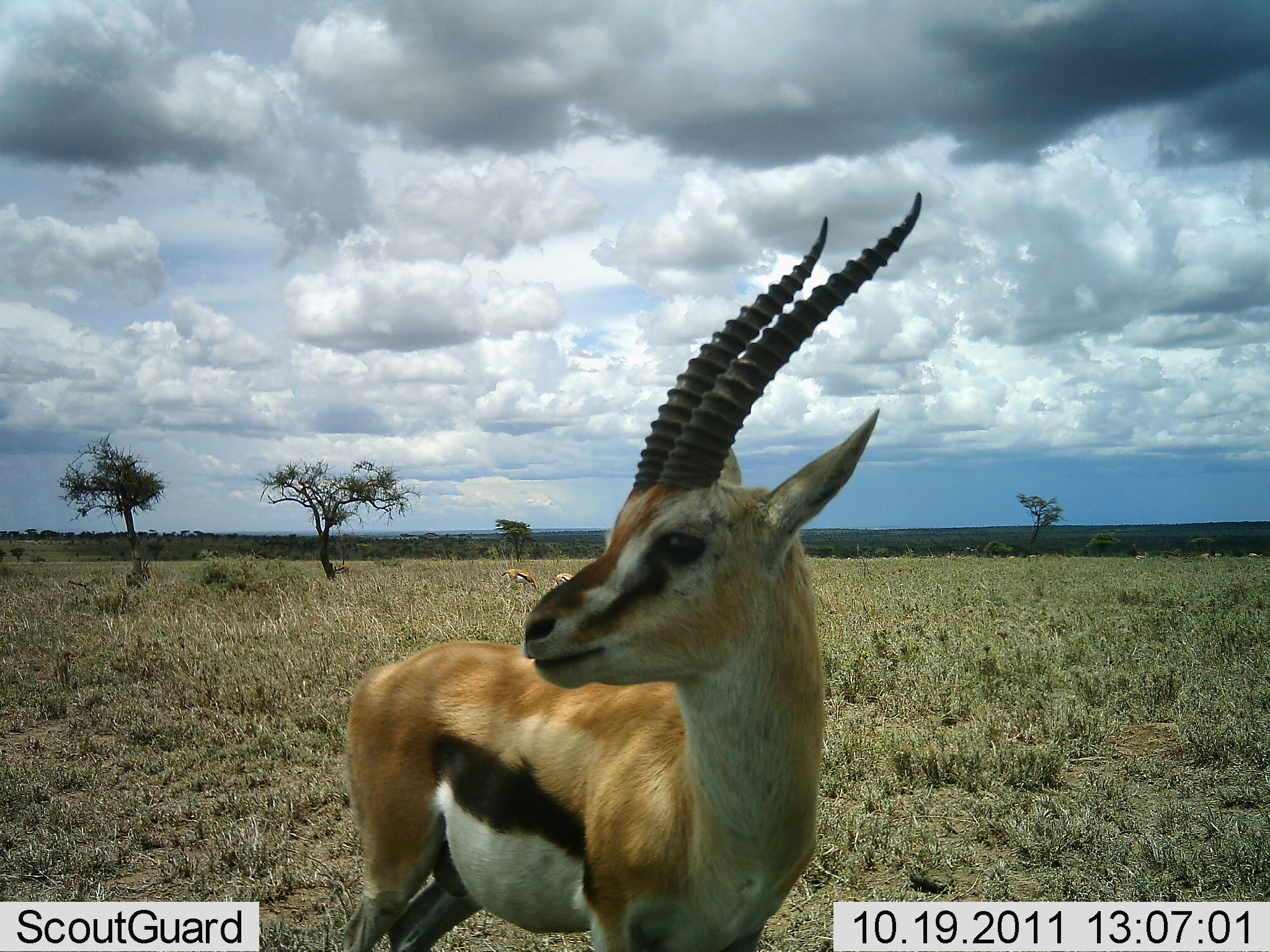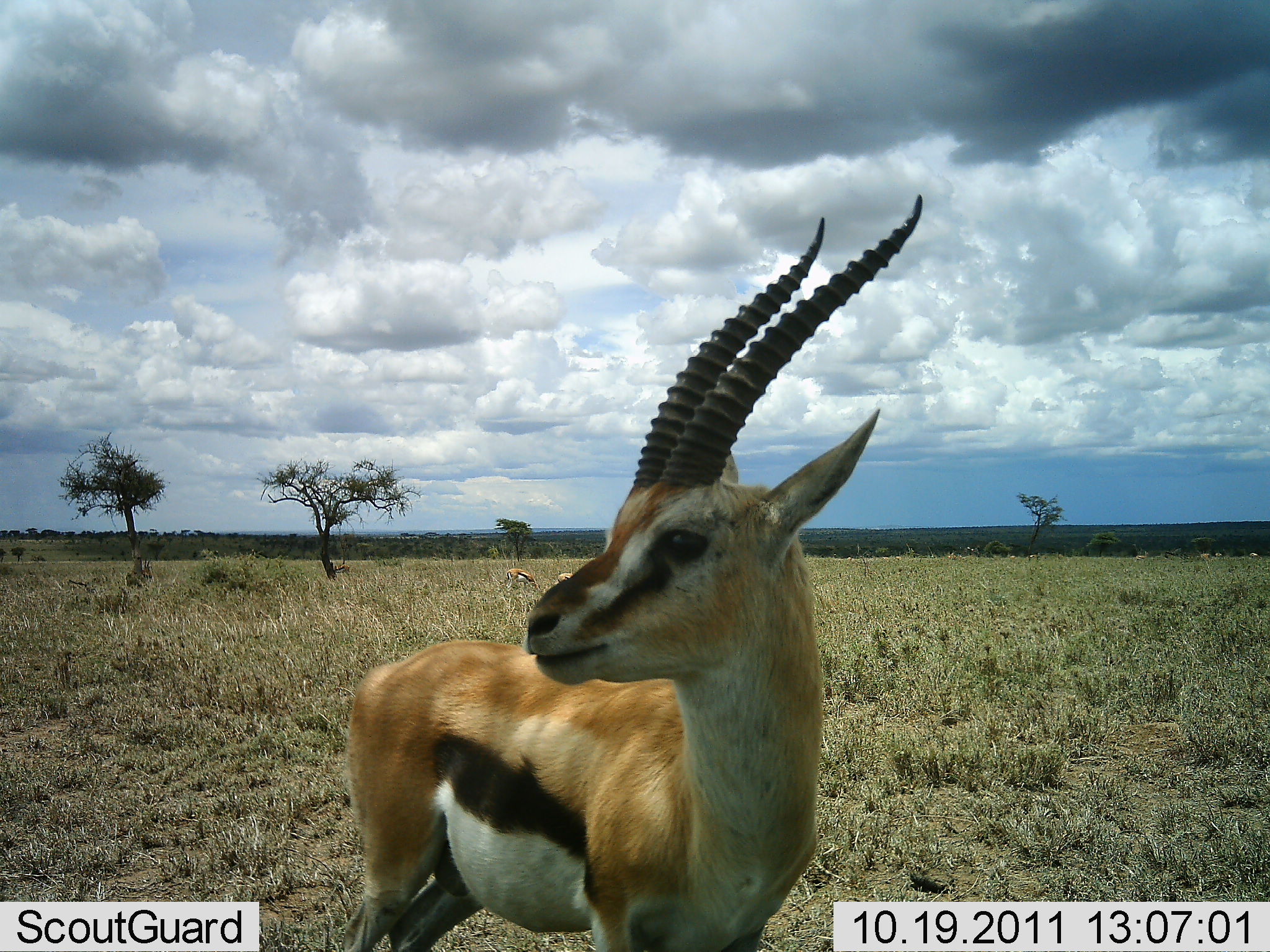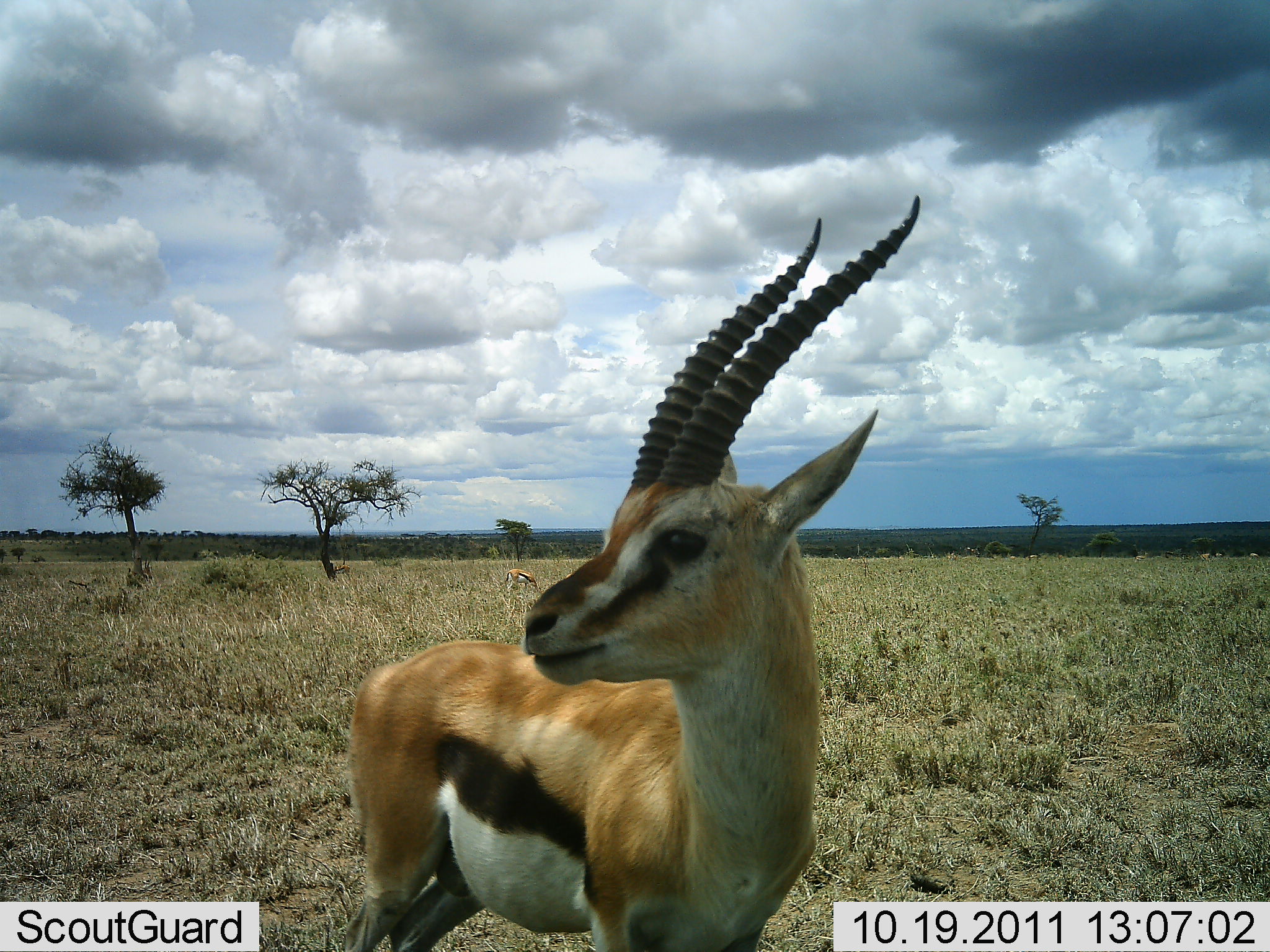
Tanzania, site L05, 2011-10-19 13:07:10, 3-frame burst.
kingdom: Animalia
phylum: Chordata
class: Mammalia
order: Artiodactyla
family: Bovidae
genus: Eudorcas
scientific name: Eudorcas thomsonii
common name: thomson's gazelle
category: gazellethomsons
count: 1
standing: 100%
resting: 0%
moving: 0%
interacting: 0%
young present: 0%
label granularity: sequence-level